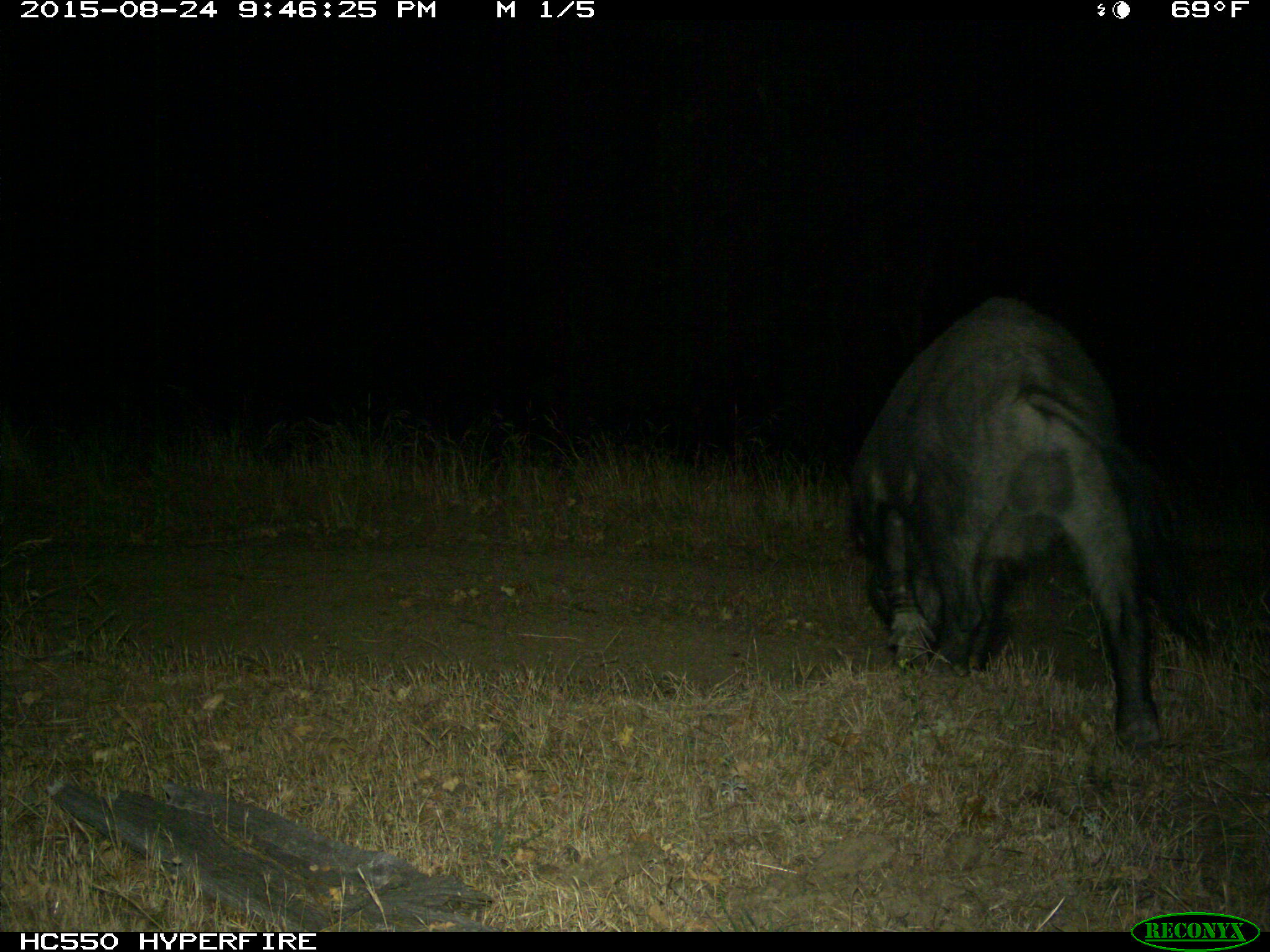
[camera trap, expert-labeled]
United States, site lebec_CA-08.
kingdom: Animalia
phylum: Chordata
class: Mammalia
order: Artiodactyla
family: Suidae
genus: Sus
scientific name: Sus scrofa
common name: wild boar